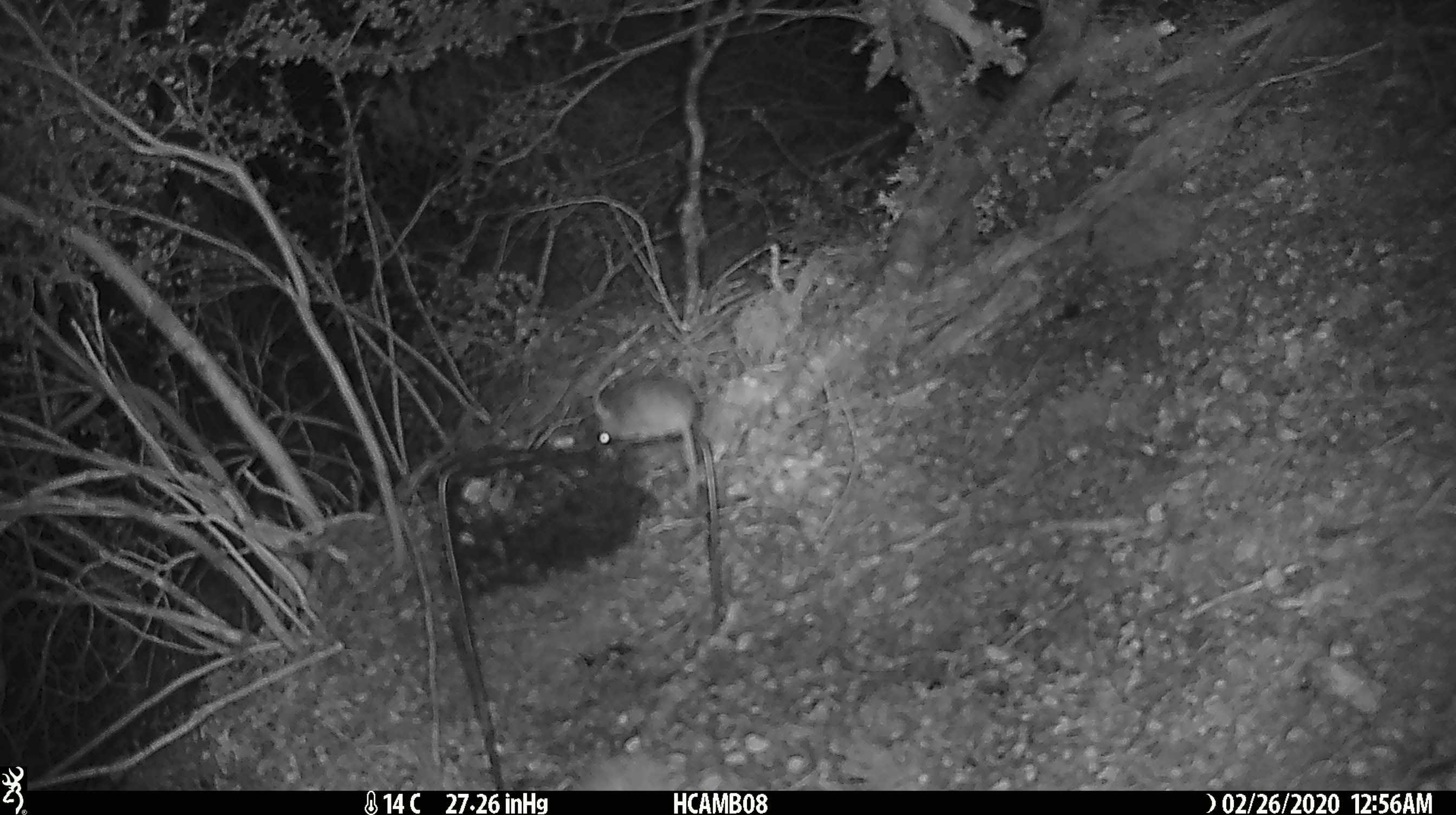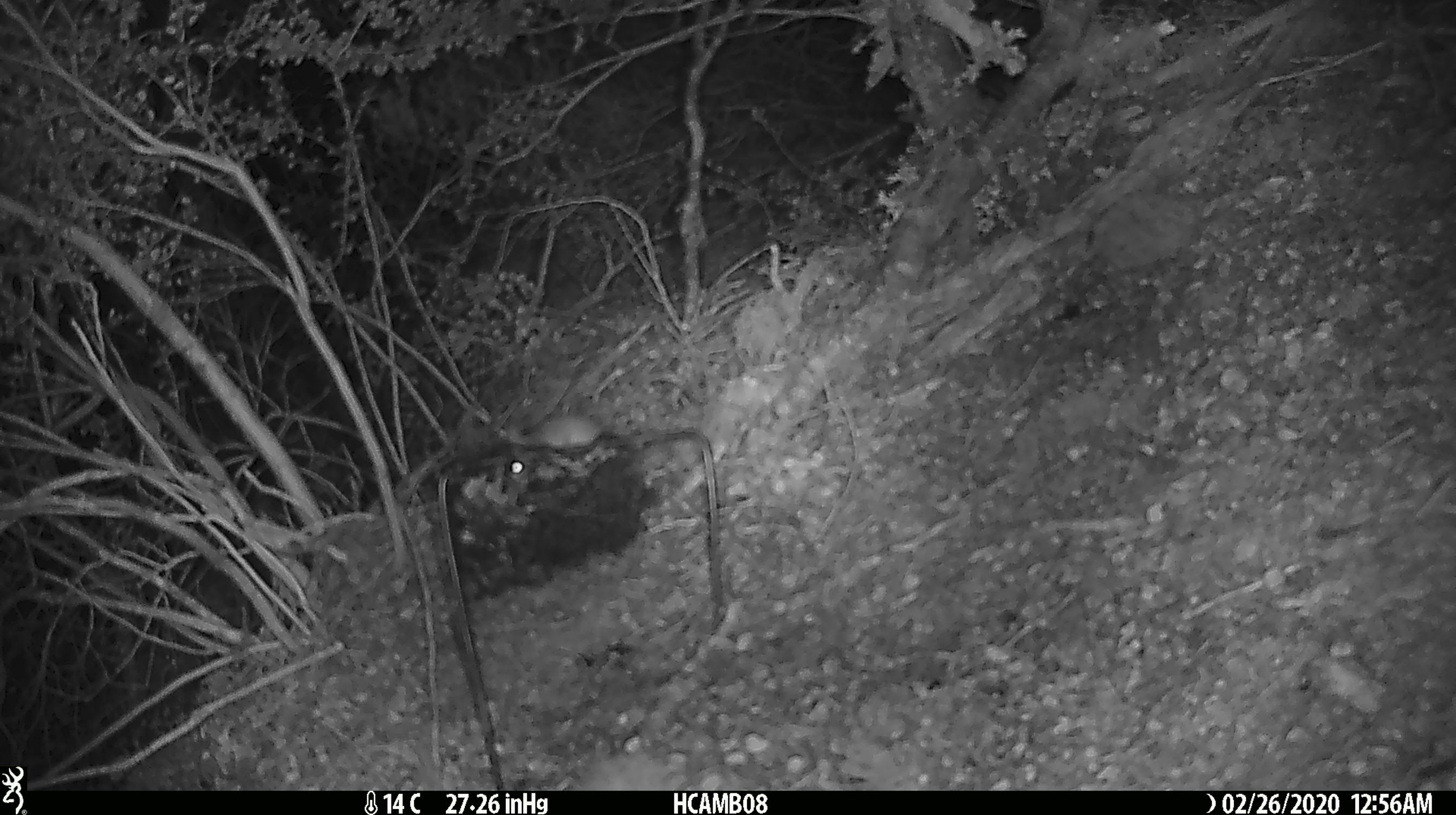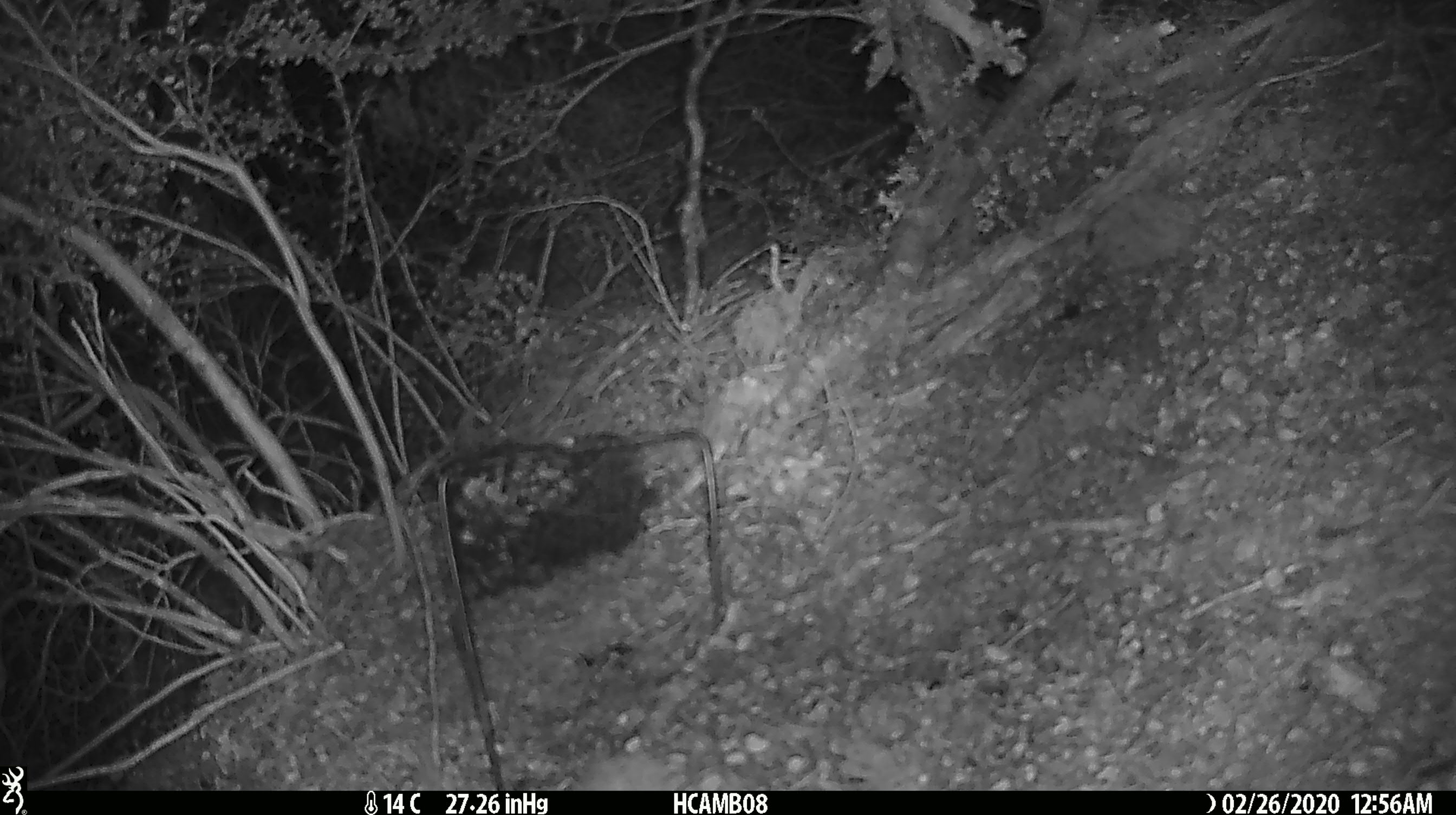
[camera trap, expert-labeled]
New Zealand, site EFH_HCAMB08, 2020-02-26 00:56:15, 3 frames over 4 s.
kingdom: Animalia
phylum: Chordata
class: Mammalia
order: Rodentia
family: Muridae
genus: Mus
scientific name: Mus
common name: mouse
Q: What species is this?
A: Mouse (Mus).